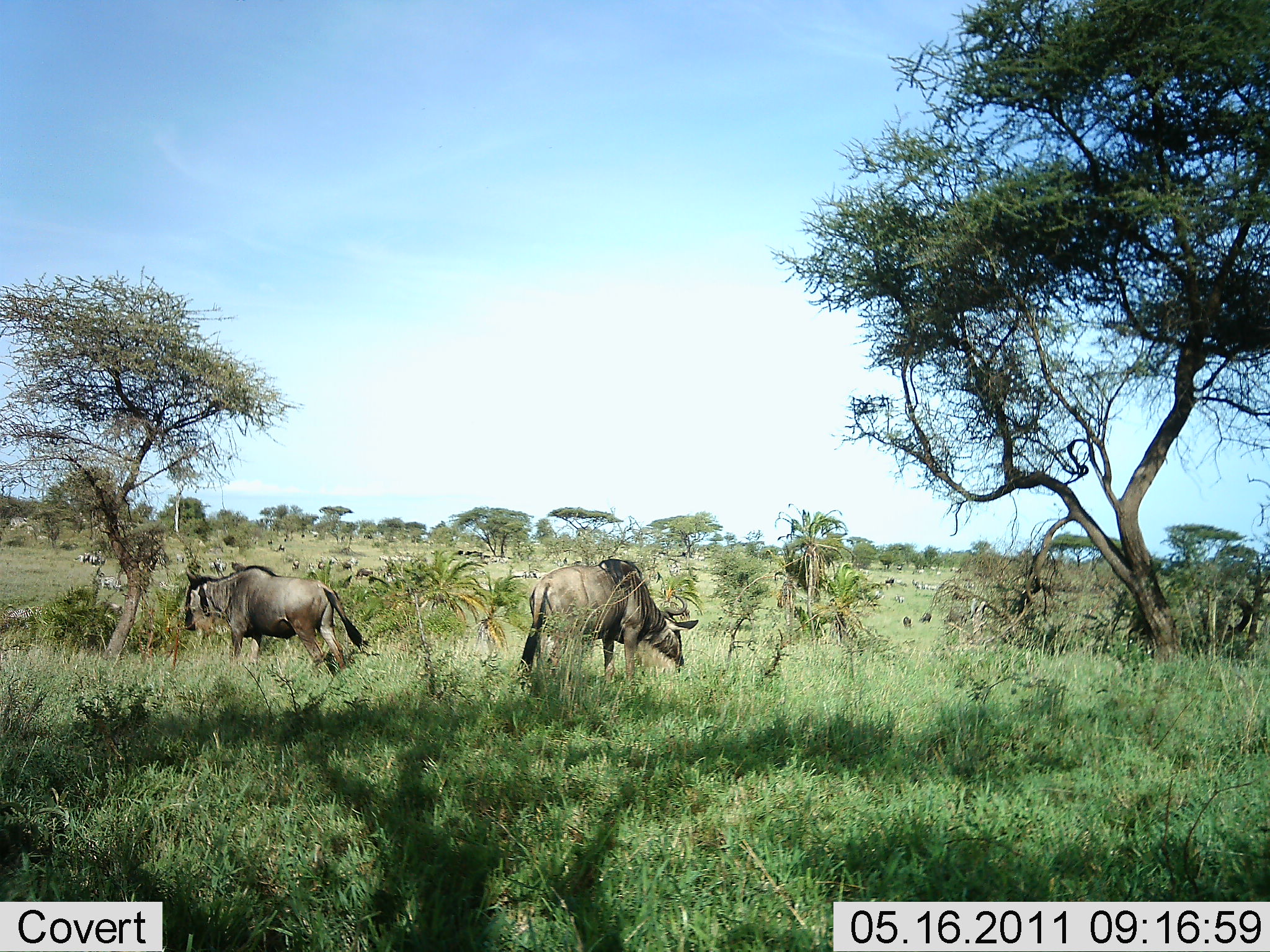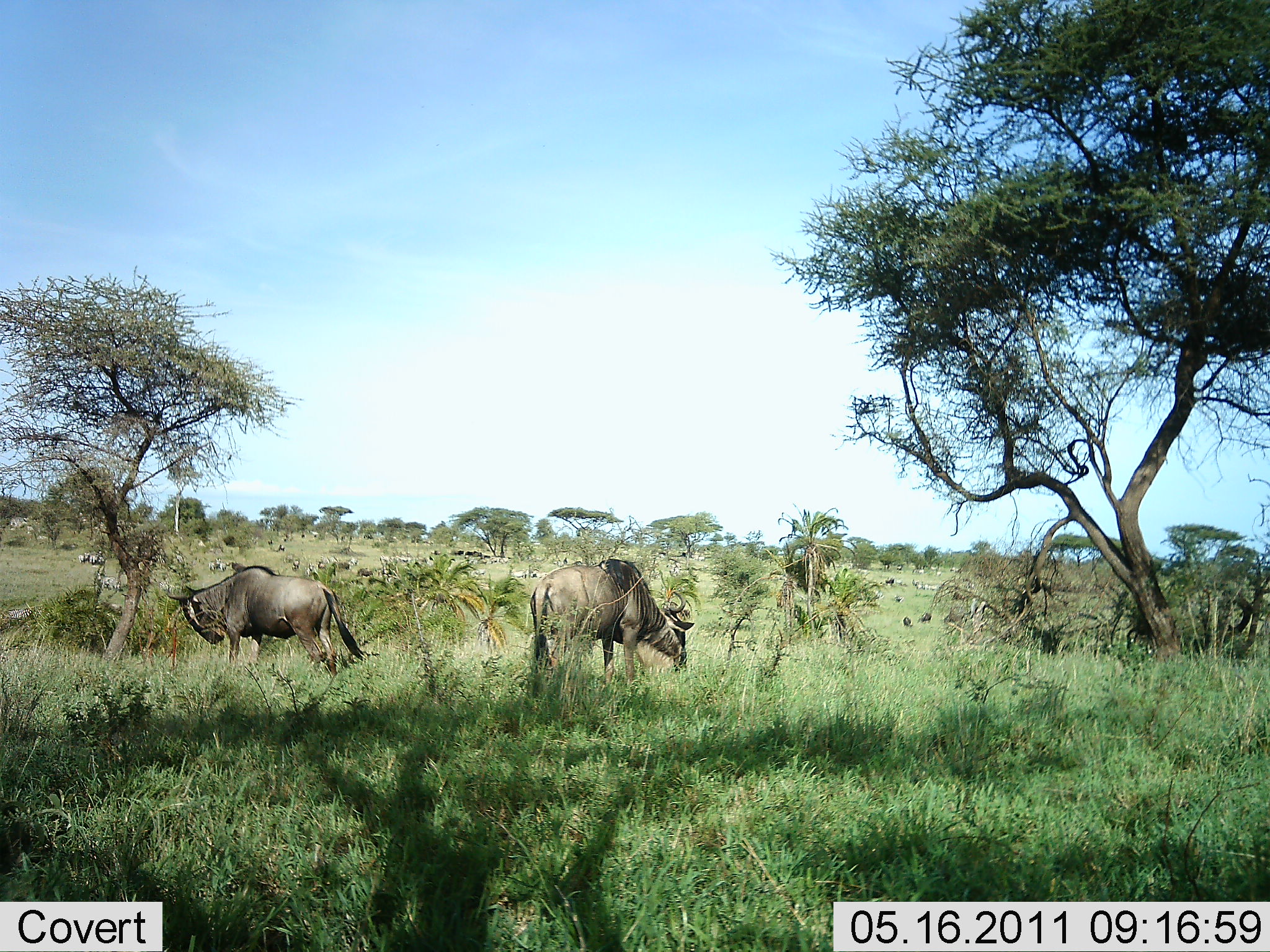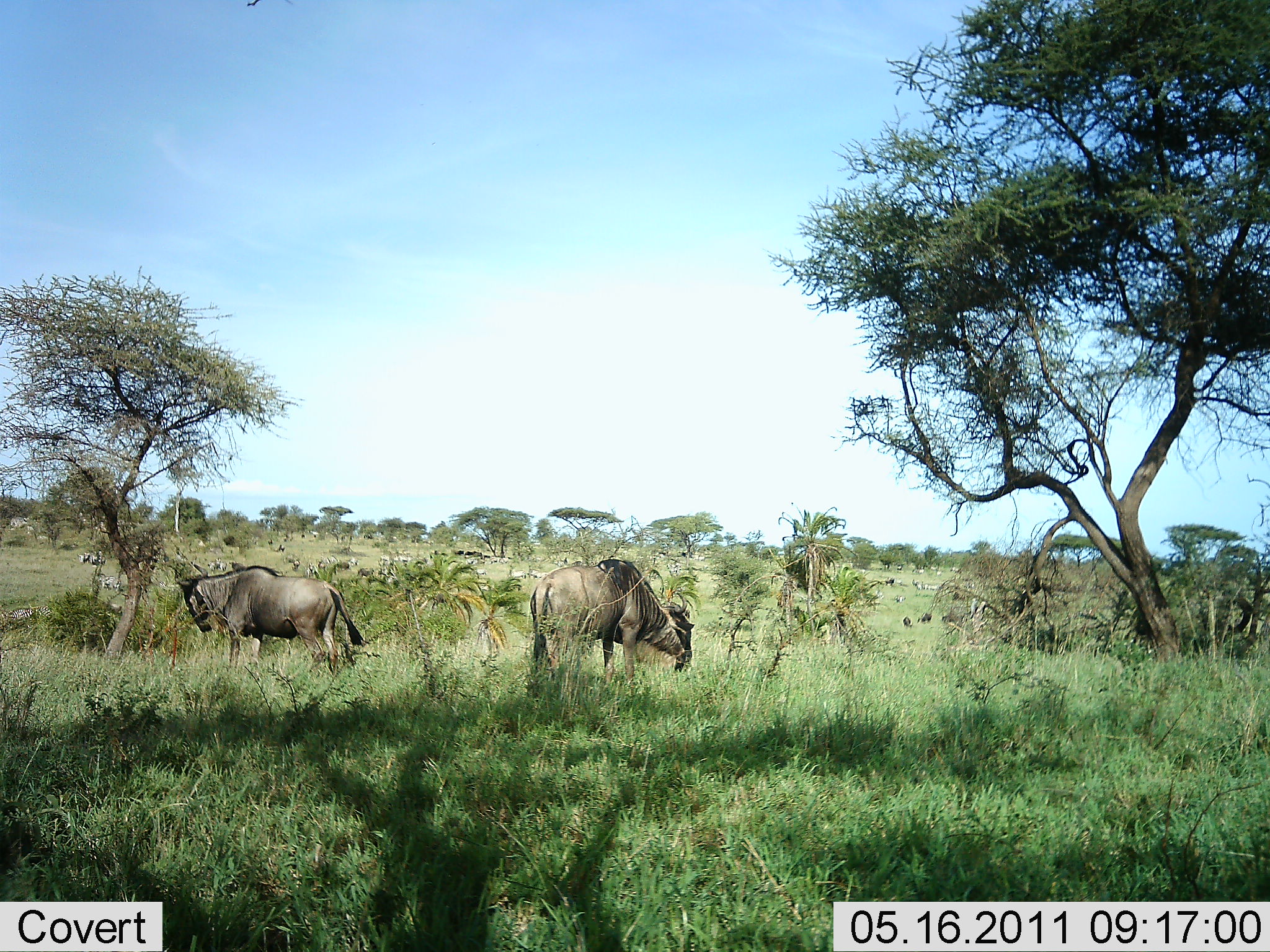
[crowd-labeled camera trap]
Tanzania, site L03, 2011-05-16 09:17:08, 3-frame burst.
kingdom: Animalia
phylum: Chordata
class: Mammalia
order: Artiodactyla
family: Bovidae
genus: Connochaetes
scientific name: Connochaetes taurinus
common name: blue wildebeest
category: wildebeest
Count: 2.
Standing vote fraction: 42%.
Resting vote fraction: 0%.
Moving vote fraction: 8%.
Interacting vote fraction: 0%.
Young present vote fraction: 0%.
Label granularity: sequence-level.